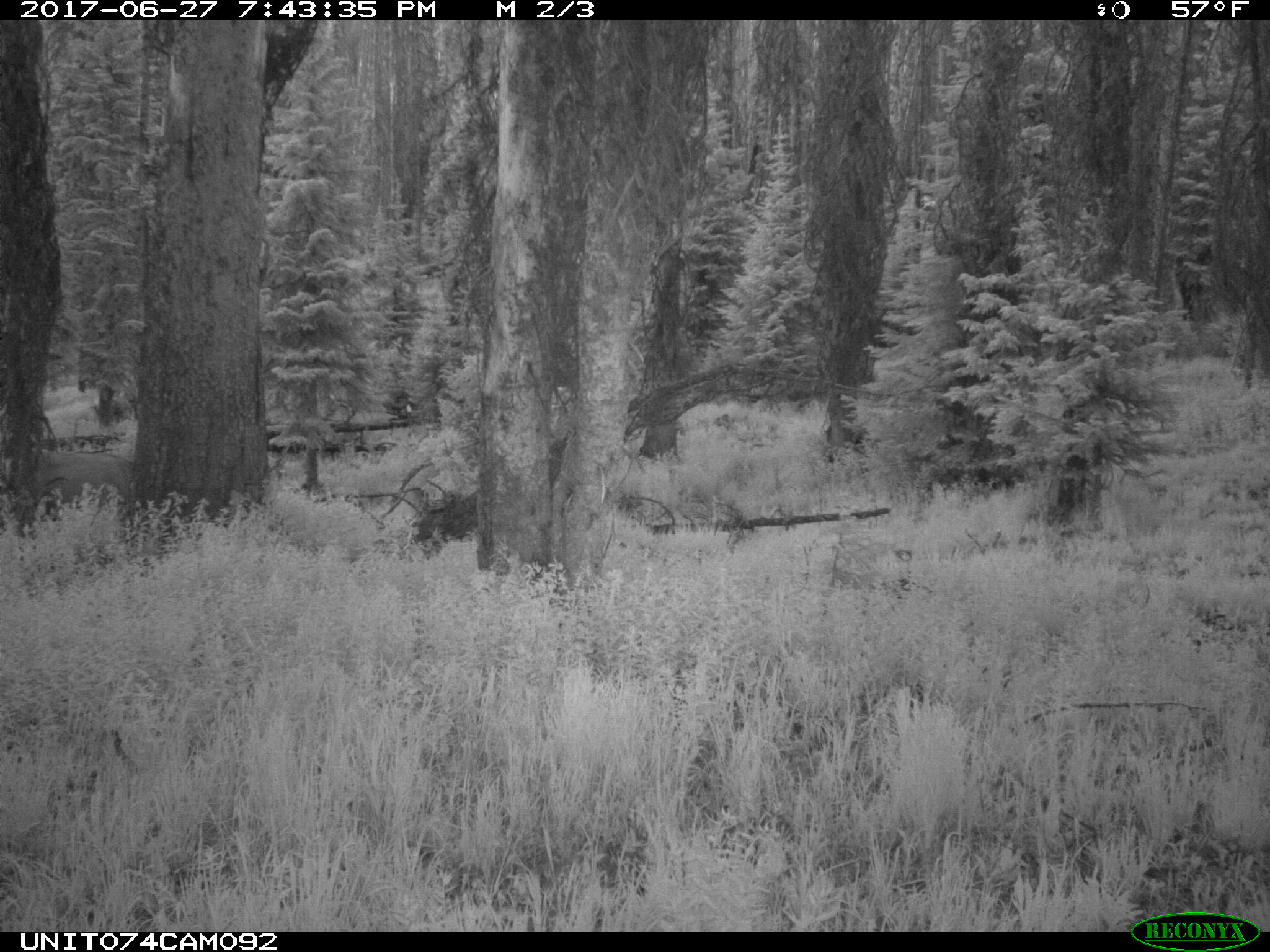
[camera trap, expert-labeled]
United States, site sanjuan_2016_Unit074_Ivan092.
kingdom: Animalia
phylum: Chordata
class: Mammalia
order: Artiodactyla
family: Cervidae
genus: Cervus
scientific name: Cervus elaphus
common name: red deer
Cervus elaphus (red deer).